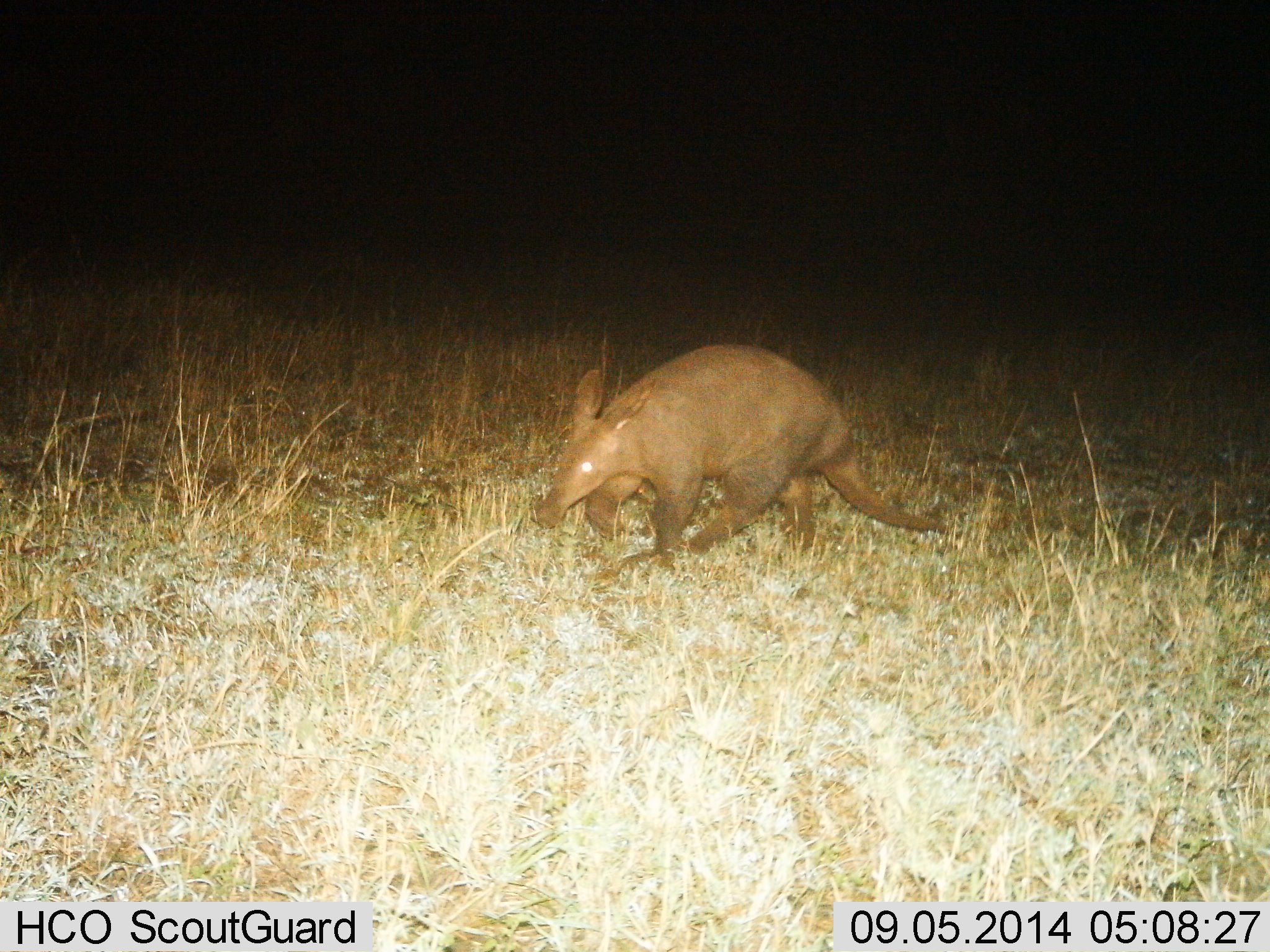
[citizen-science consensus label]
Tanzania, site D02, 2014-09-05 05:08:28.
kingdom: Animalia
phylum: Chordata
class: Mammalia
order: Tubulidentata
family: Orycteropodidae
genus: Orycteropus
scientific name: Orycteropus afer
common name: aardvark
Aardvark (Orycteropus afer), count 1. Behavior (volunteer vote fractions): standing 20%, resting 0%, moving 80%, interacting 0%. Young present (vote fraction): 0%. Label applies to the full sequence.